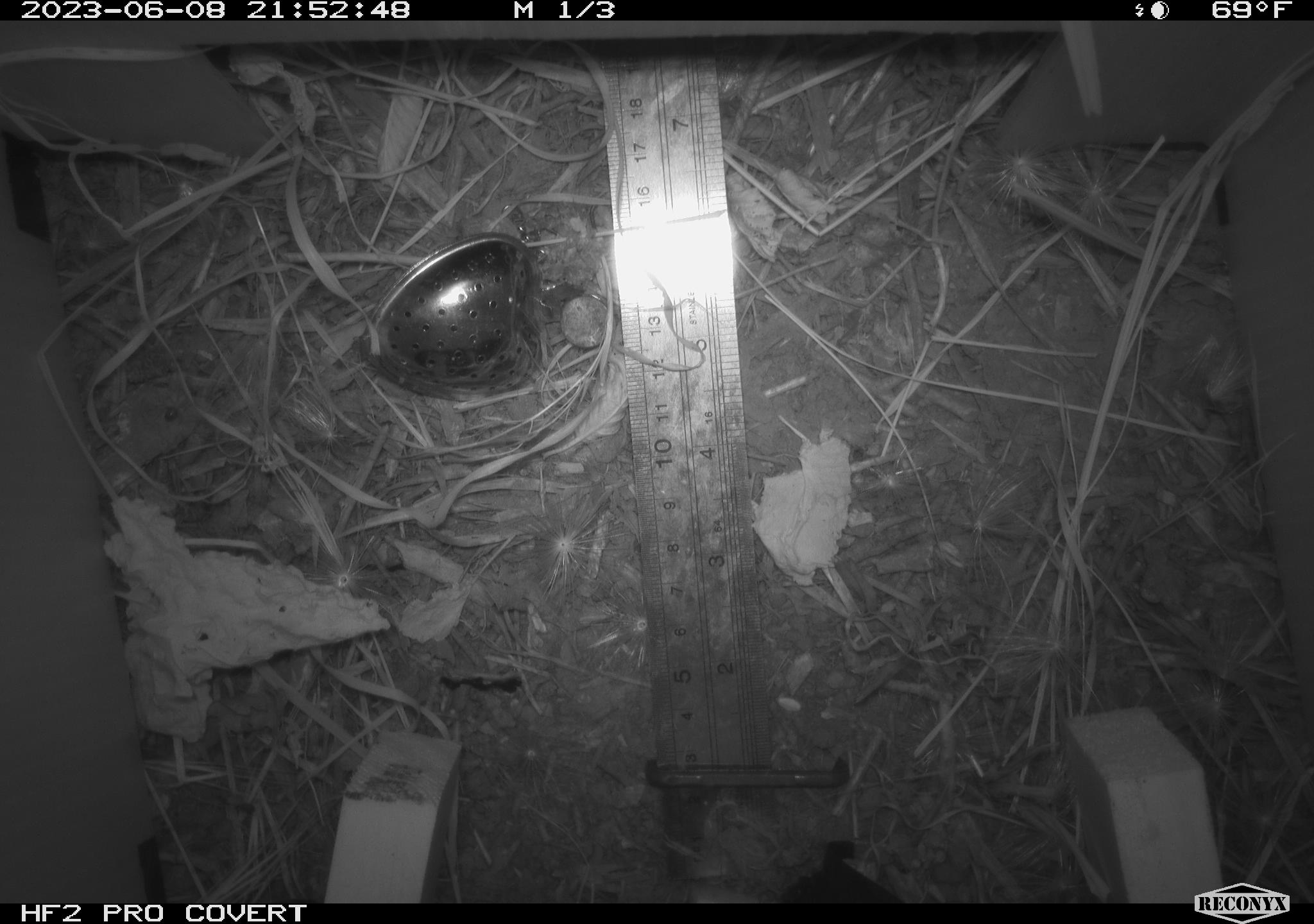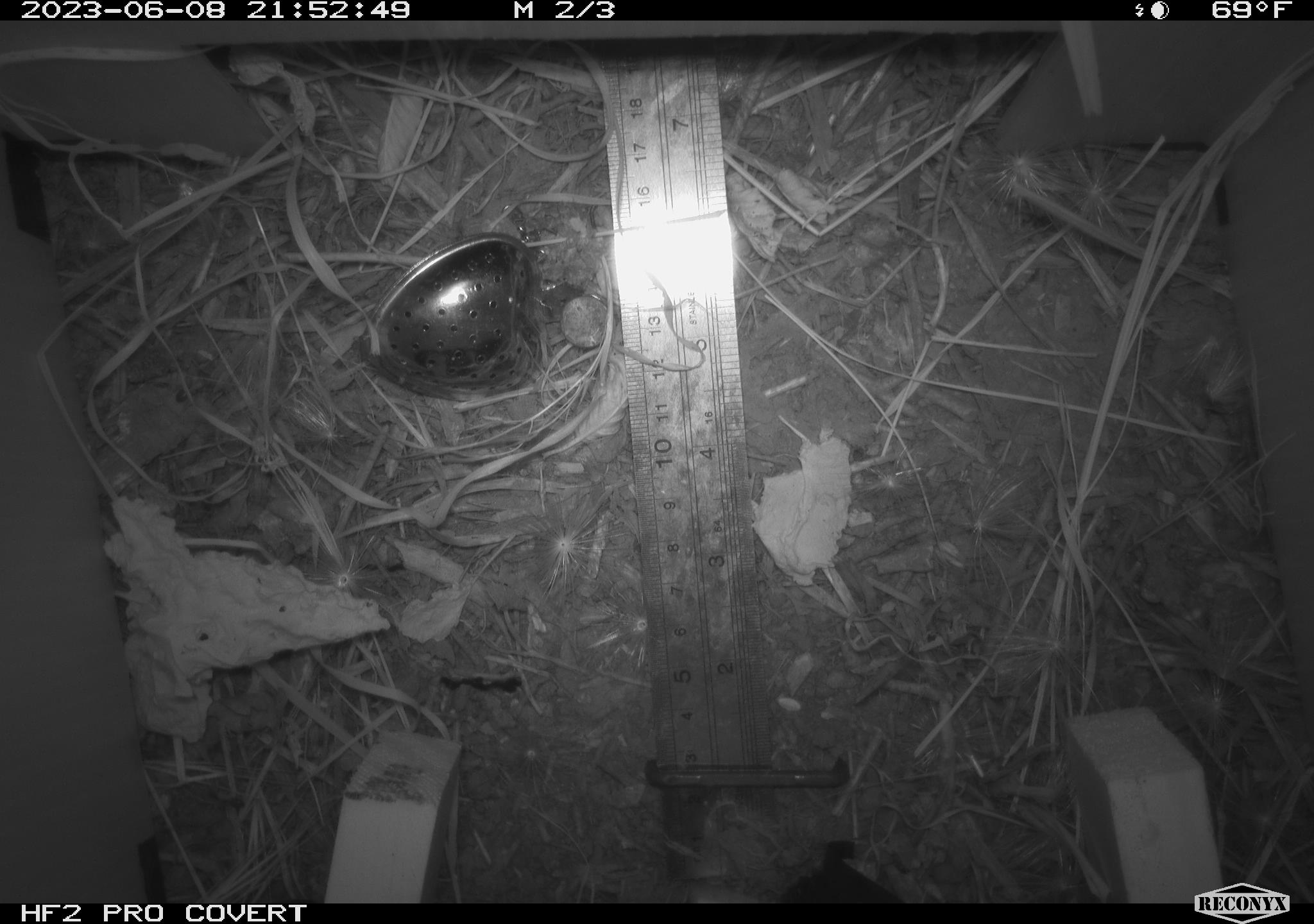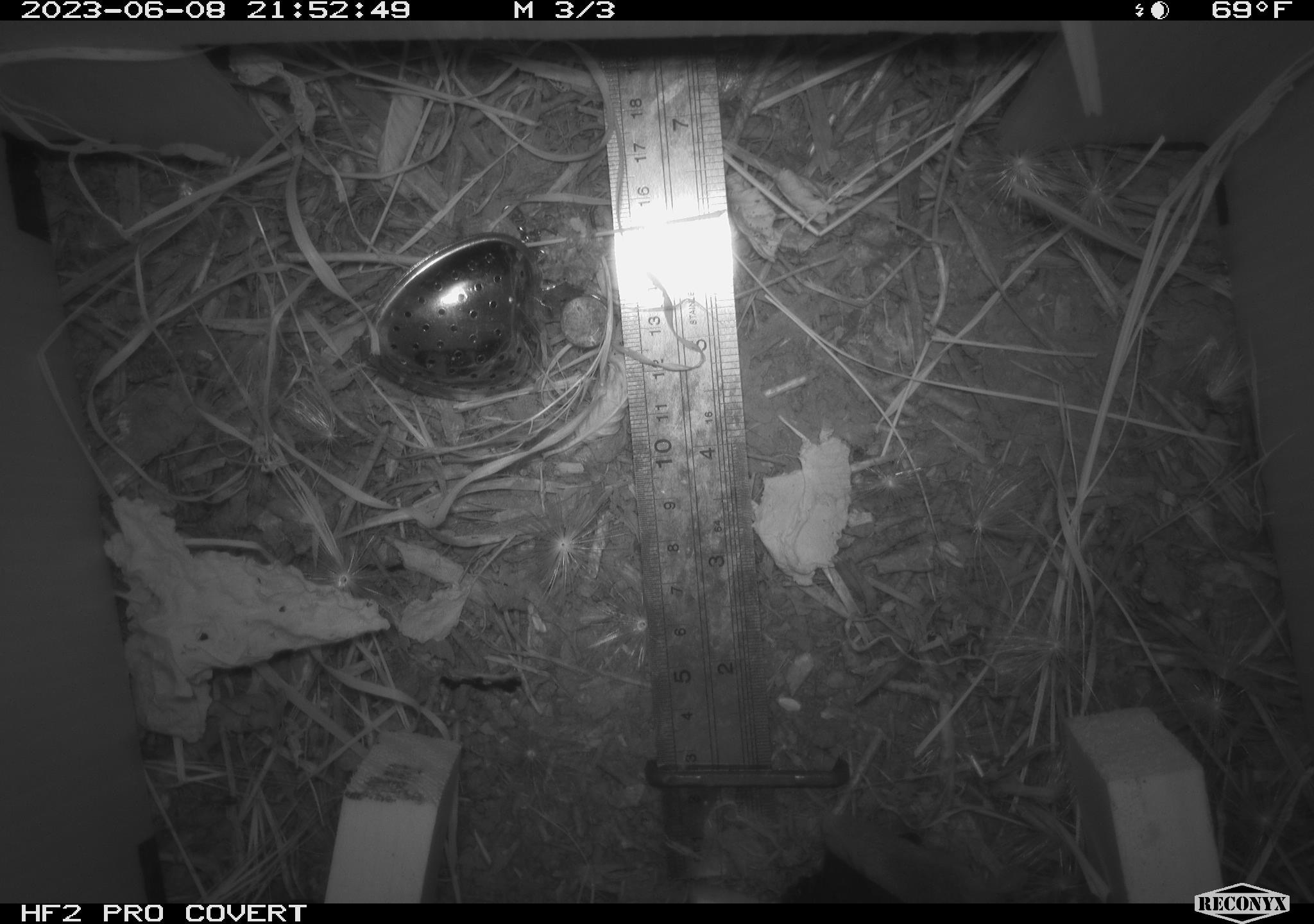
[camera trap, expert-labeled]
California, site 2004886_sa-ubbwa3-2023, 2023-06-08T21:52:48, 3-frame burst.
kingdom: Animalia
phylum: Chordata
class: Mammalia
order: Rodentia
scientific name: Rodentia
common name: mouse species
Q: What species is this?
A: Mouse species (Rodentia).